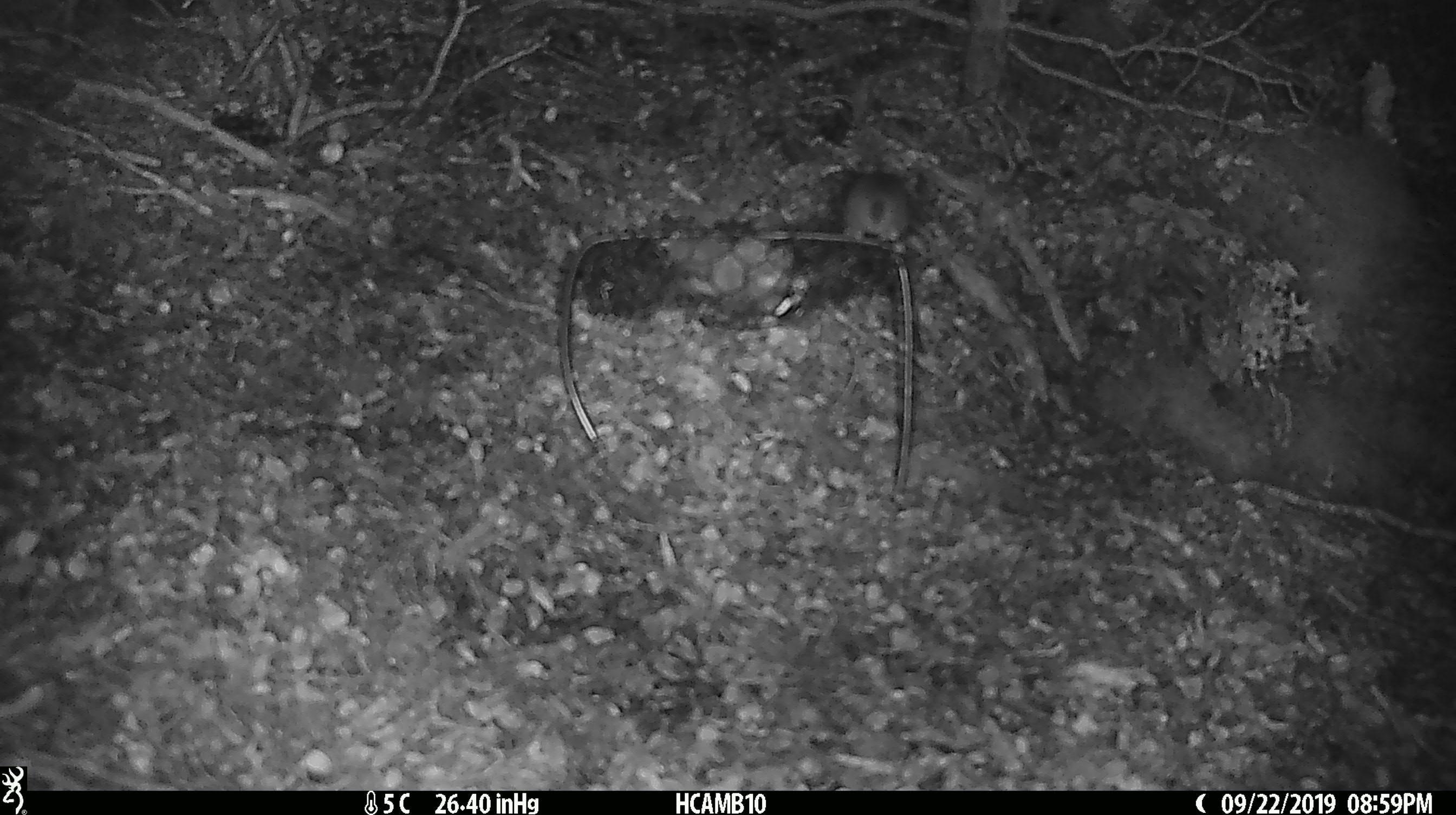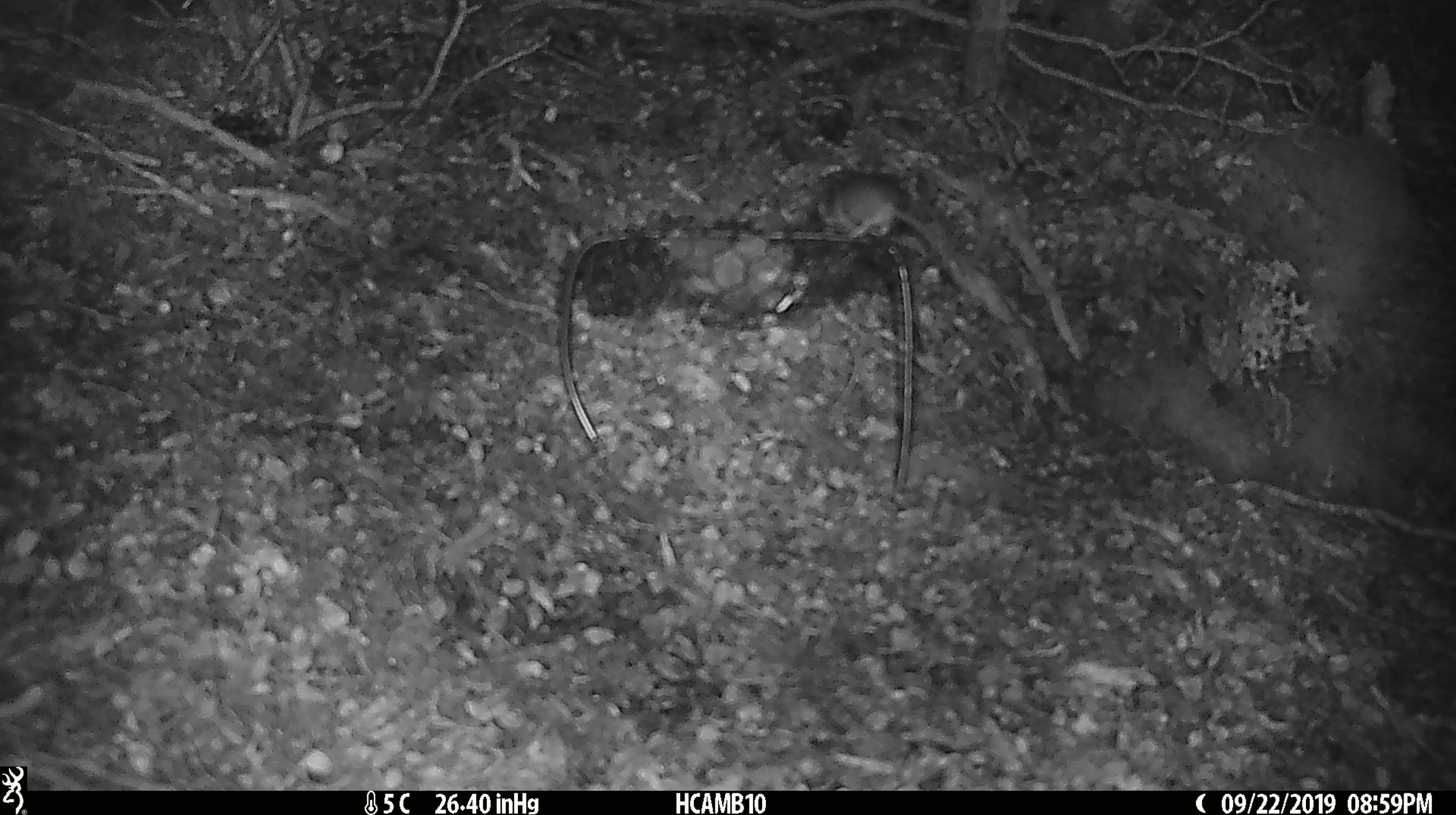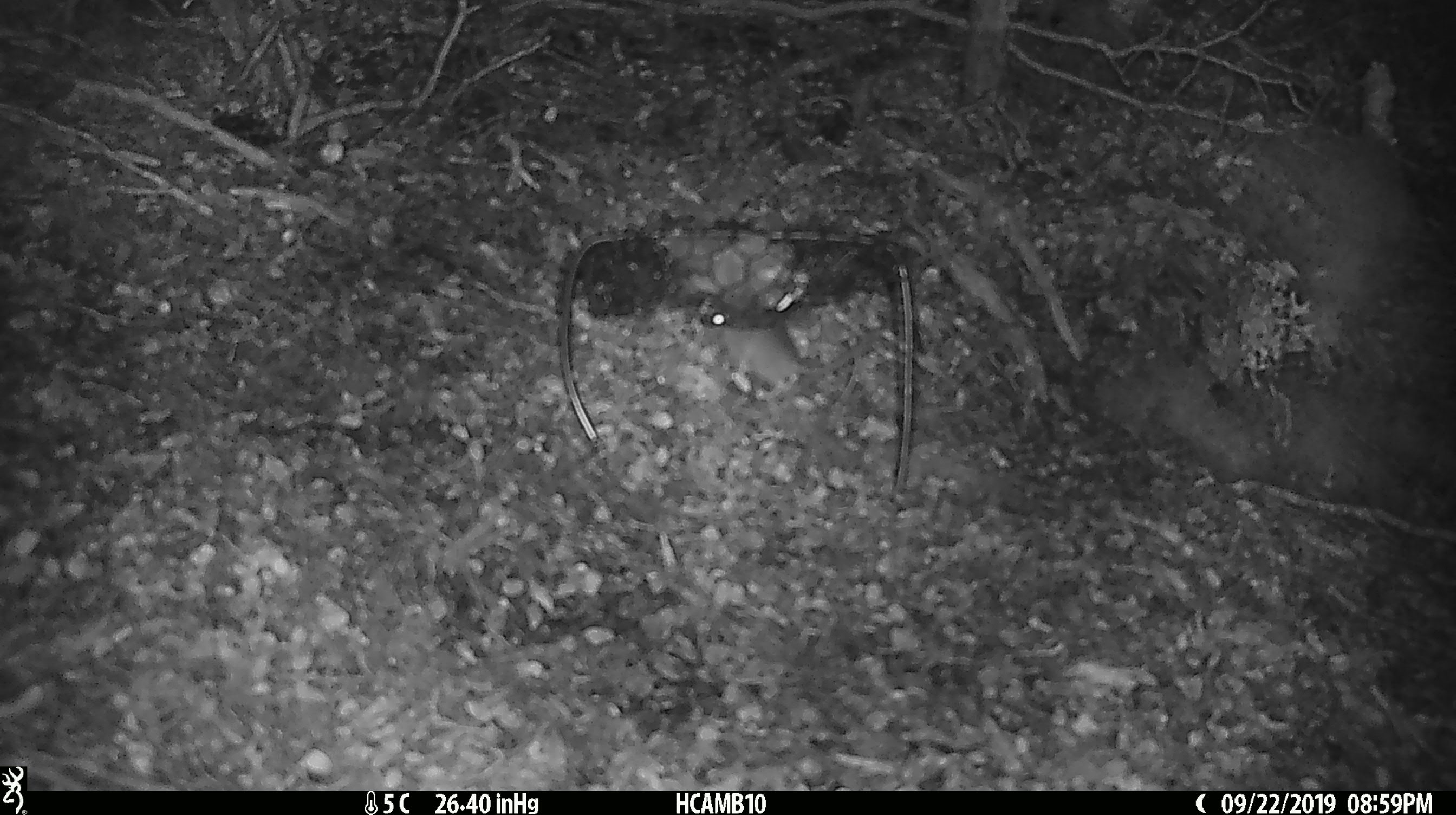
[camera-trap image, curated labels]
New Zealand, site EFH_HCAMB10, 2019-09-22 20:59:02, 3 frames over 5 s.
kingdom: Animalia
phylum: Chordata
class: Mammalia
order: Rodentia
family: Muridae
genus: Mus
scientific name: Mus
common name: mouse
Mouse (Mus).